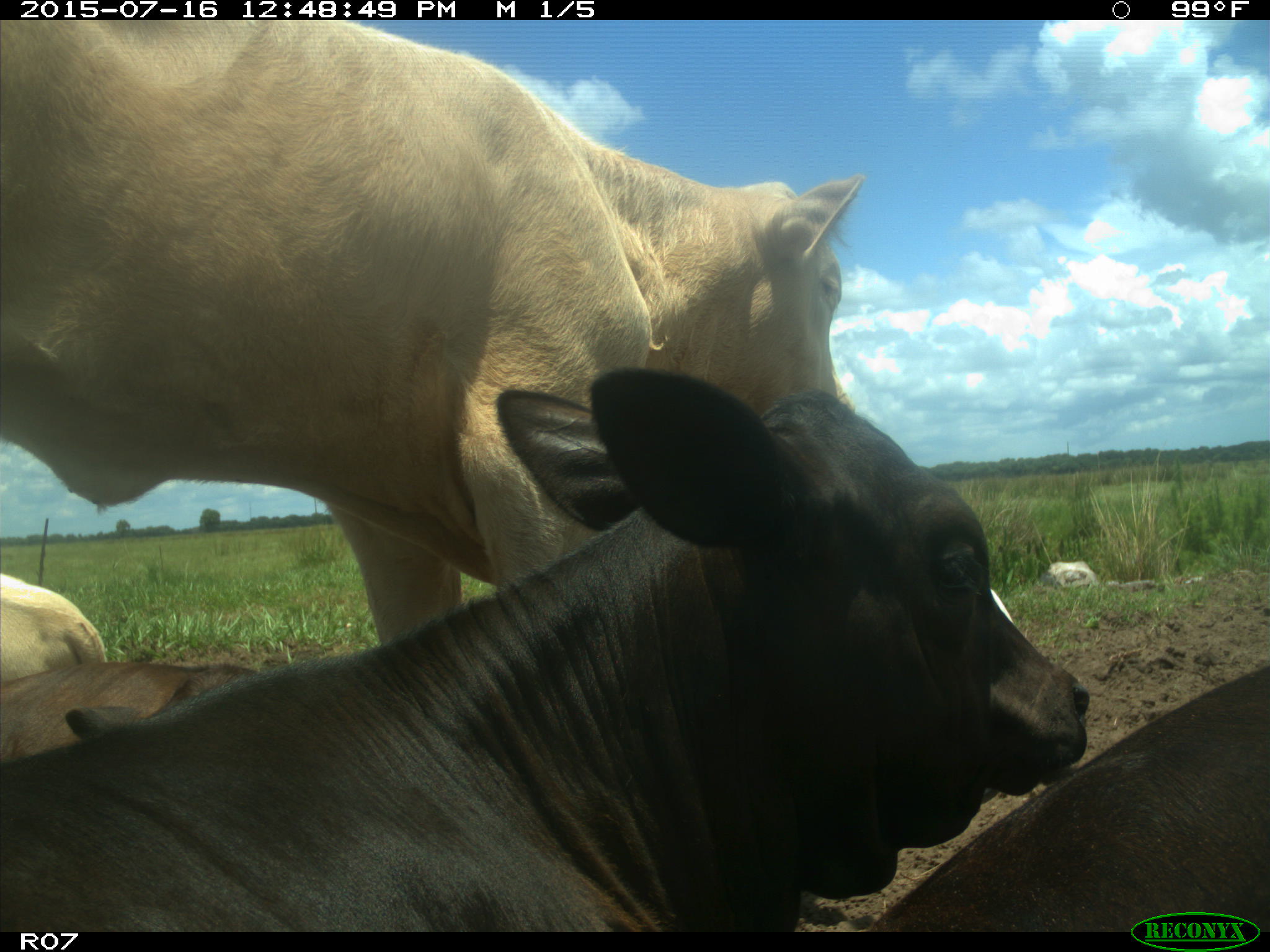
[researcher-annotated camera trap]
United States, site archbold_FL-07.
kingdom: Animalia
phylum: Chordata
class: Mammalia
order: Artiodactyla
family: Bovidae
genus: Bos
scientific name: Bos taurus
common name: domestic cow